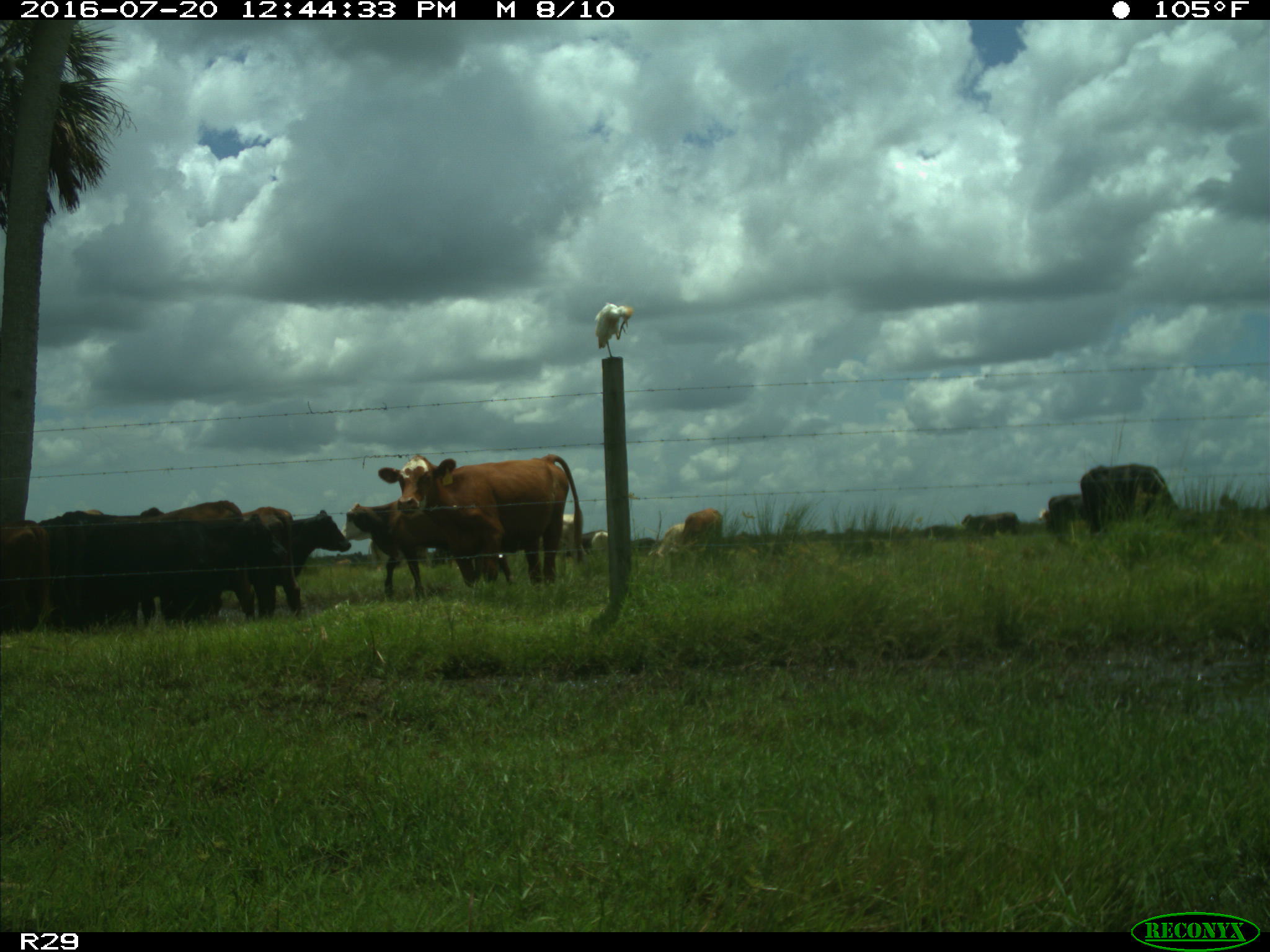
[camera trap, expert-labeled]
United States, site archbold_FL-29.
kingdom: Animalia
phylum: Chordata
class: Mammalia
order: Artiodactyla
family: Bovidae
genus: Bos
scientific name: Bos taurus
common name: domestic cow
Bos taurus (domestic cow).